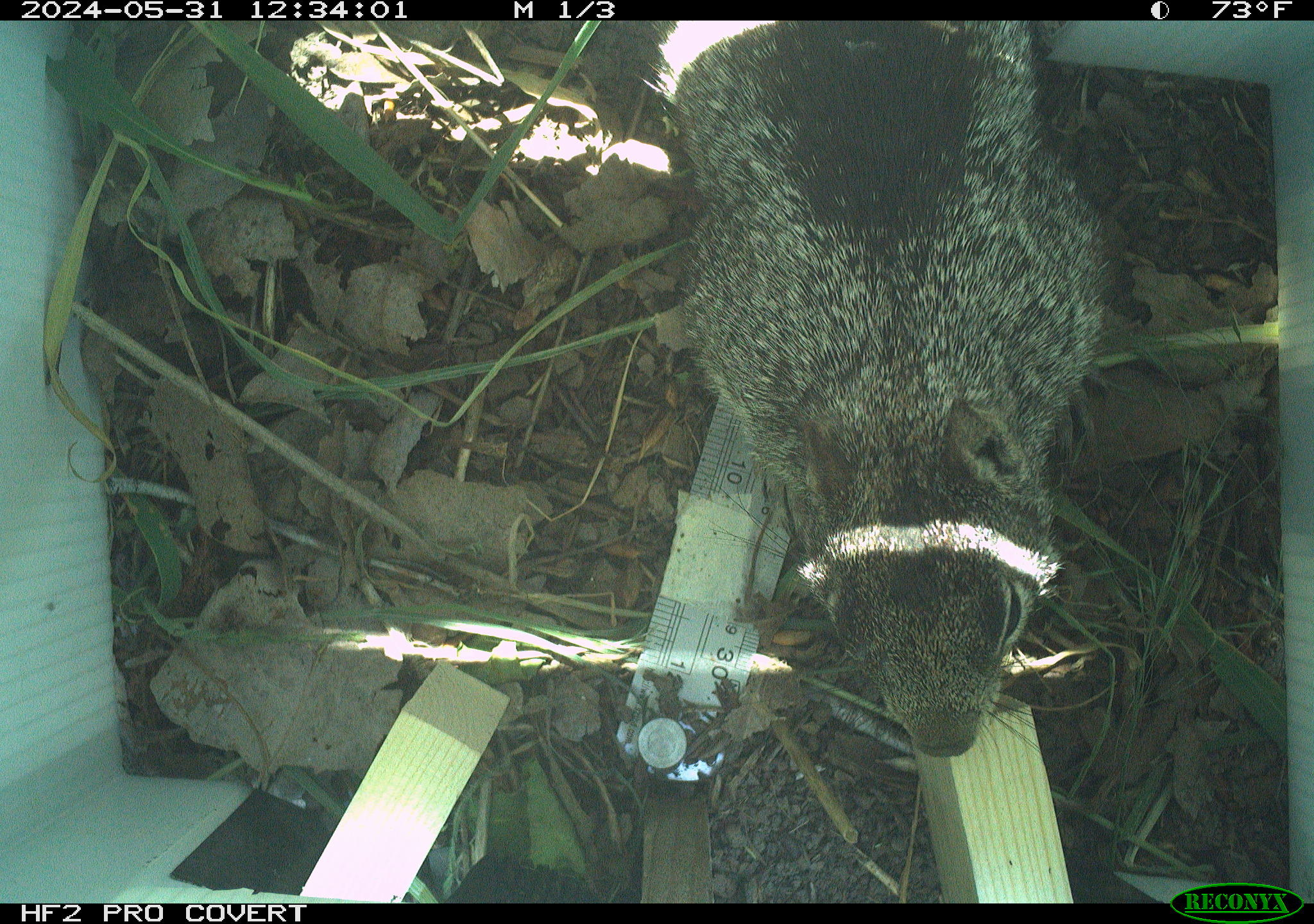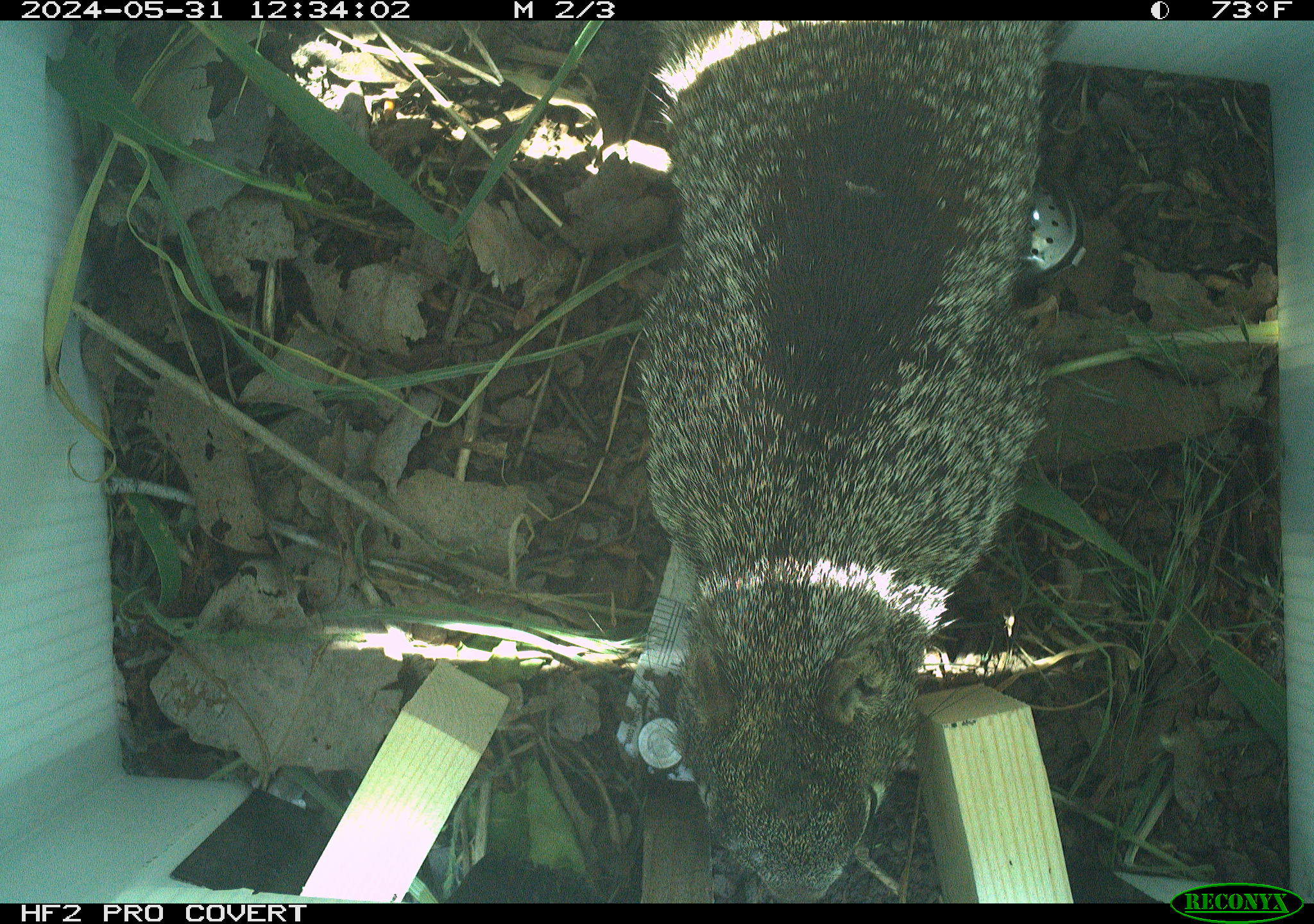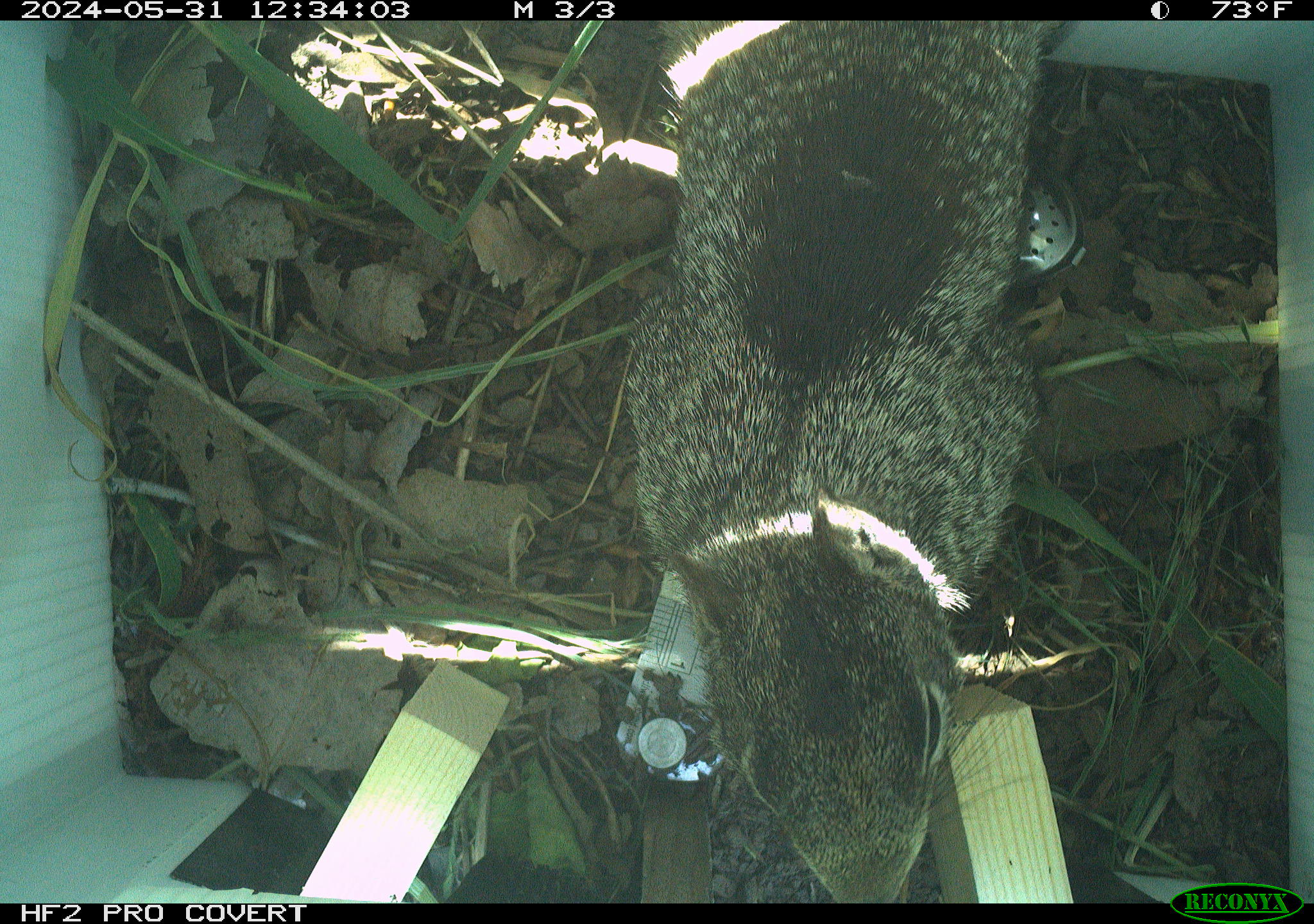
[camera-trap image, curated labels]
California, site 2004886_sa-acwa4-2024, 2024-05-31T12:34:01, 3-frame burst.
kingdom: Animalia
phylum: Chordata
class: Mammalia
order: Rodentia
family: Sciuridae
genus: Otospermophilus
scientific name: Otospermophilus beecheyi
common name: california ground squirrel